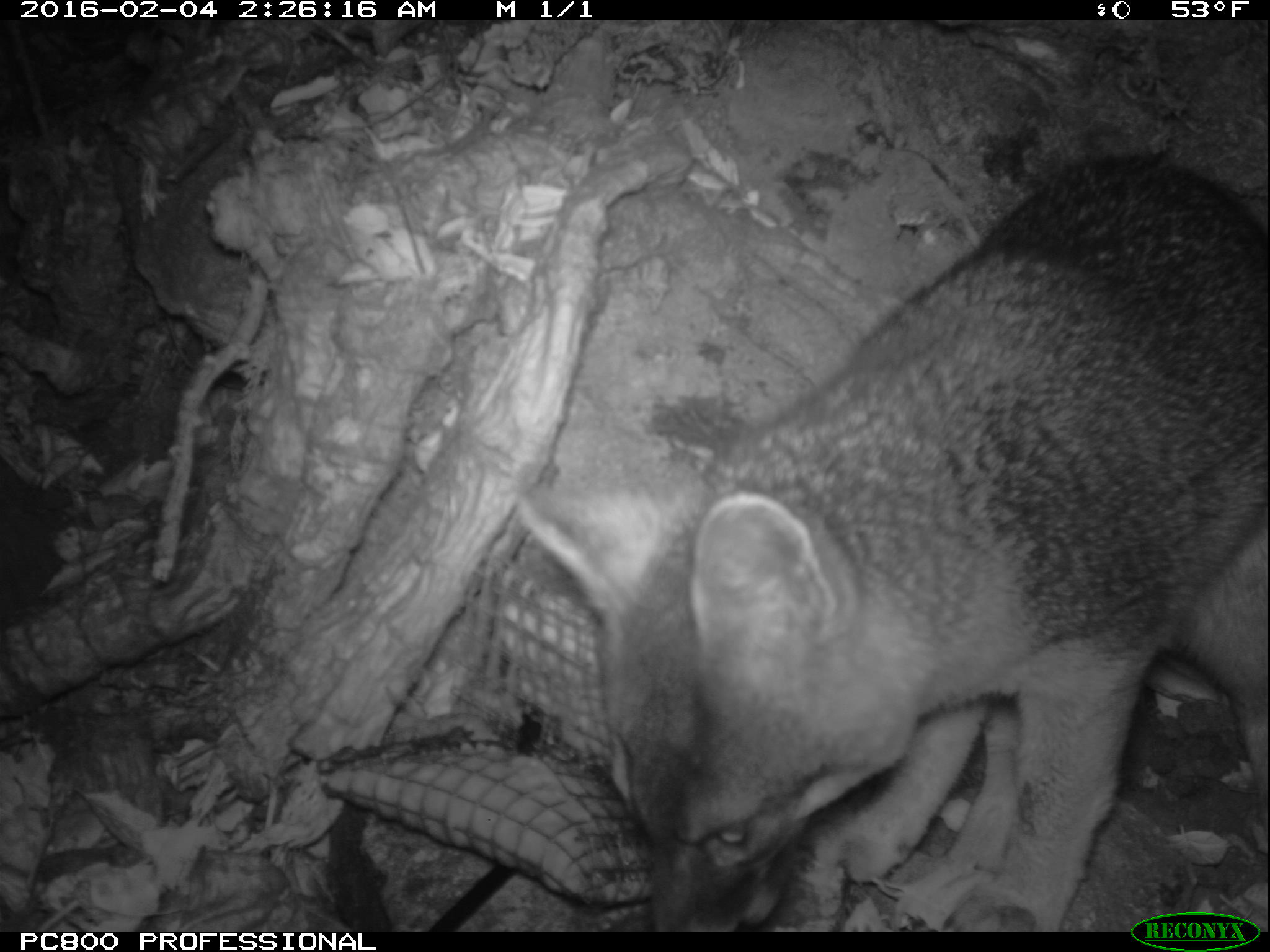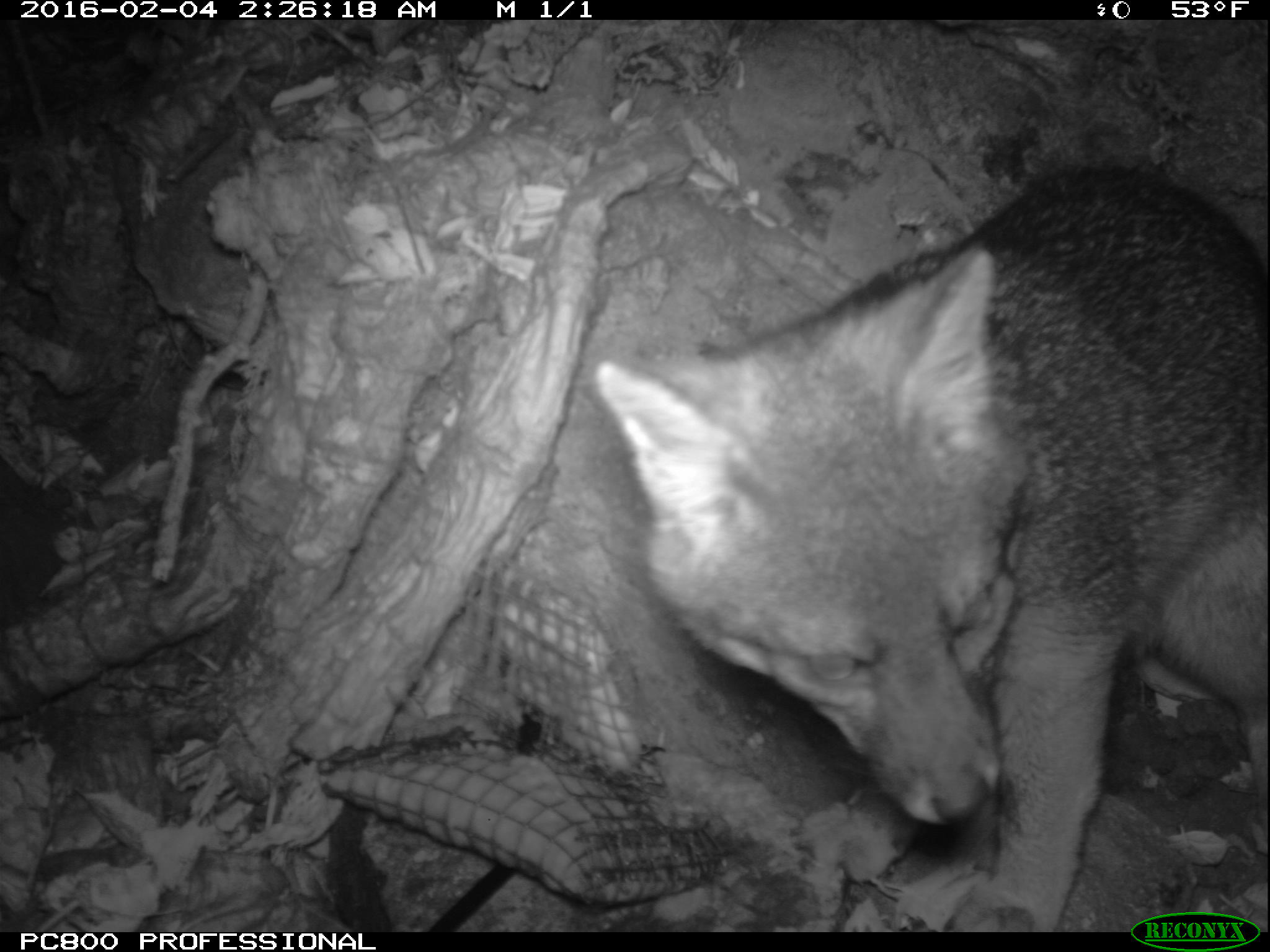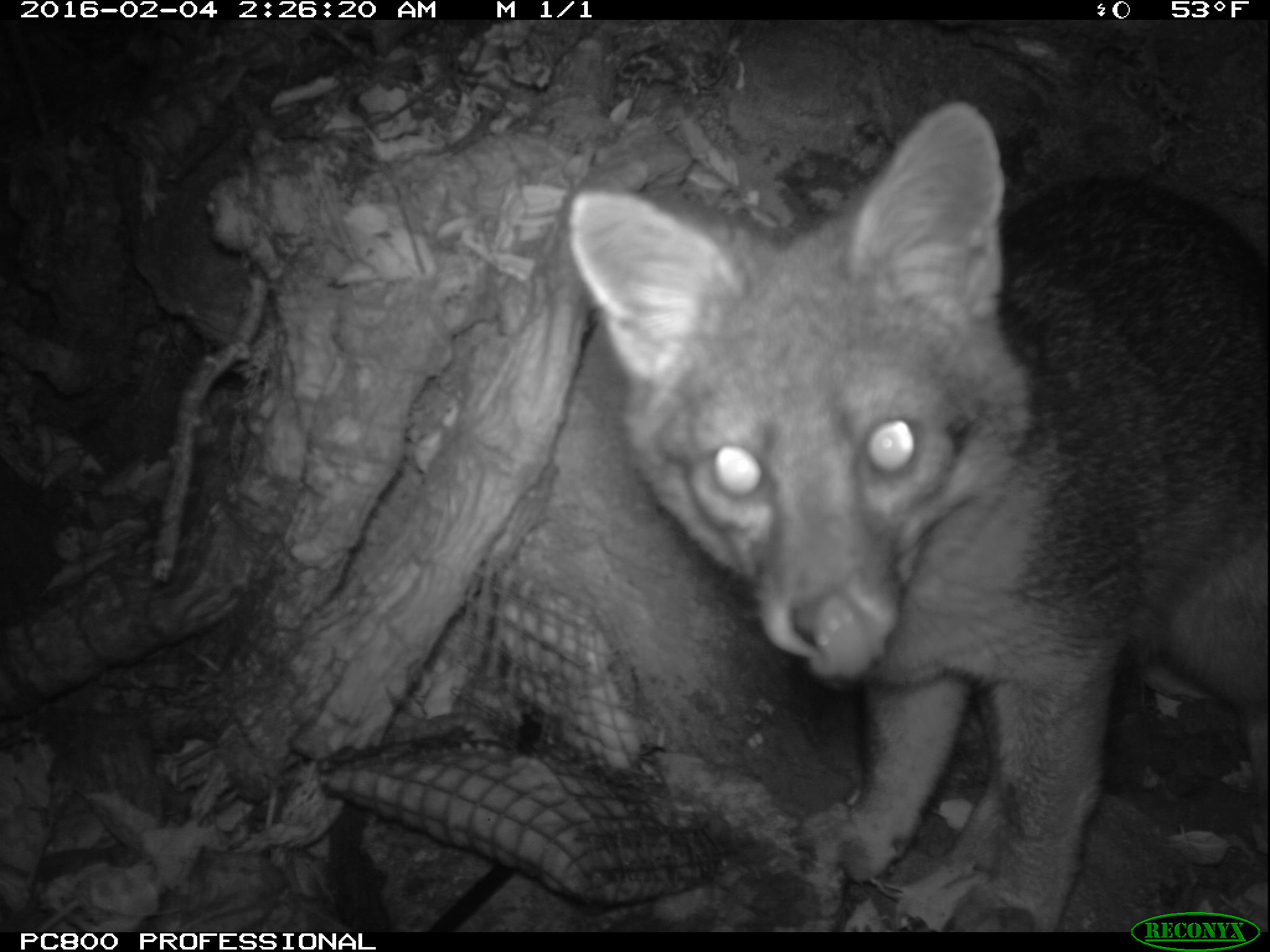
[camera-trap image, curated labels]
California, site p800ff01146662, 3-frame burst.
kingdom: Animalia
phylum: Chordata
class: Mammalia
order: Carnivora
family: Canidae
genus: Urocyon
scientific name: Urocyon littoralis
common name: island fox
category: fox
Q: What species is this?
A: Fox (island fox) (Urocyon littoralis).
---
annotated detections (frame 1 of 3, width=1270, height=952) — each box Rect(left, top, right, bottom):
fox: Rect(520, 156, 1269, 930)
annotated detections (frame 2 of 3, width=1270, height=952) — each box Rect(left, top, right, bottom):
fox: Rect(590, 160, 1269, 931)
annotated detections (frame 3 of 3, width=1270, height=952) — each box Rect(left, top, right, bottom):
fox: Rect(569, 103, 1268, 932)